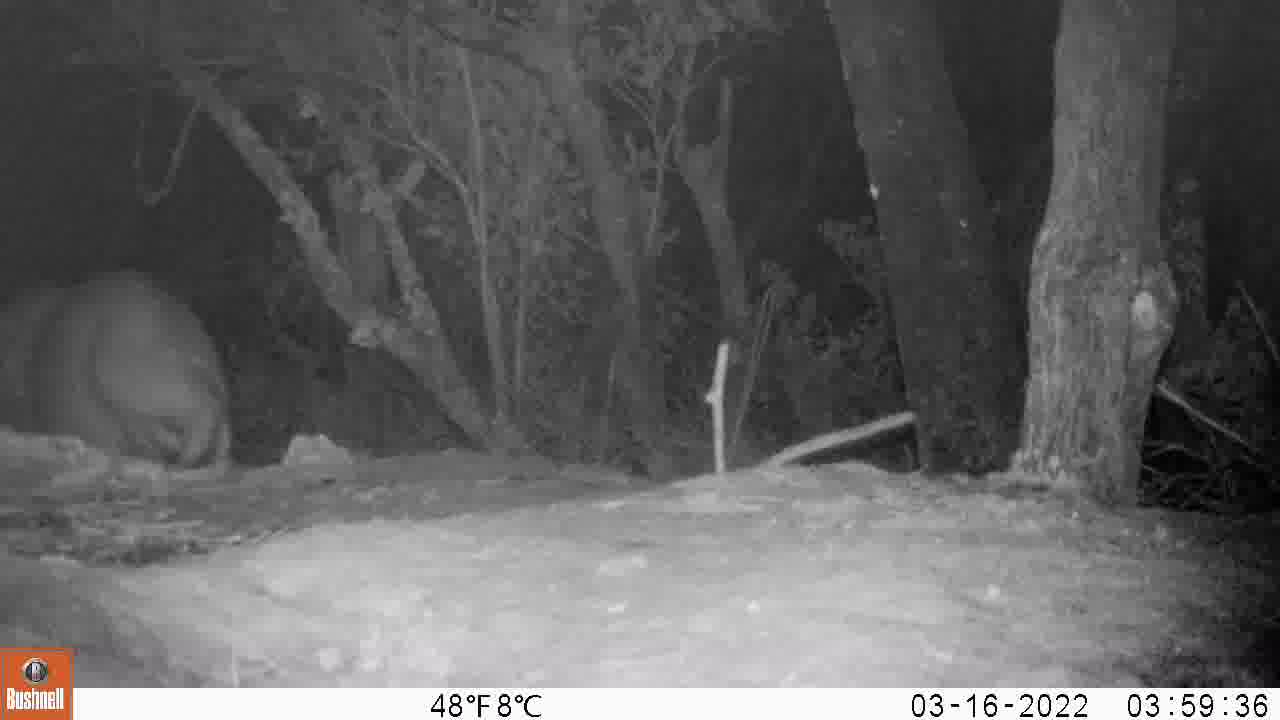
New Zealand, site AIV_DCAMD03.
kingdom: Animalia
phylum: Chordata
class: Mammalia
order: Carnivora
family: Otariidae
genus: Phocarctos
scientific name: Phocarctos hookeri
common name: new zealand sea lion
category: sealion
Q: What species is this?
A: Sealion (new zealand sea lion) (Phocarctos hookeri).